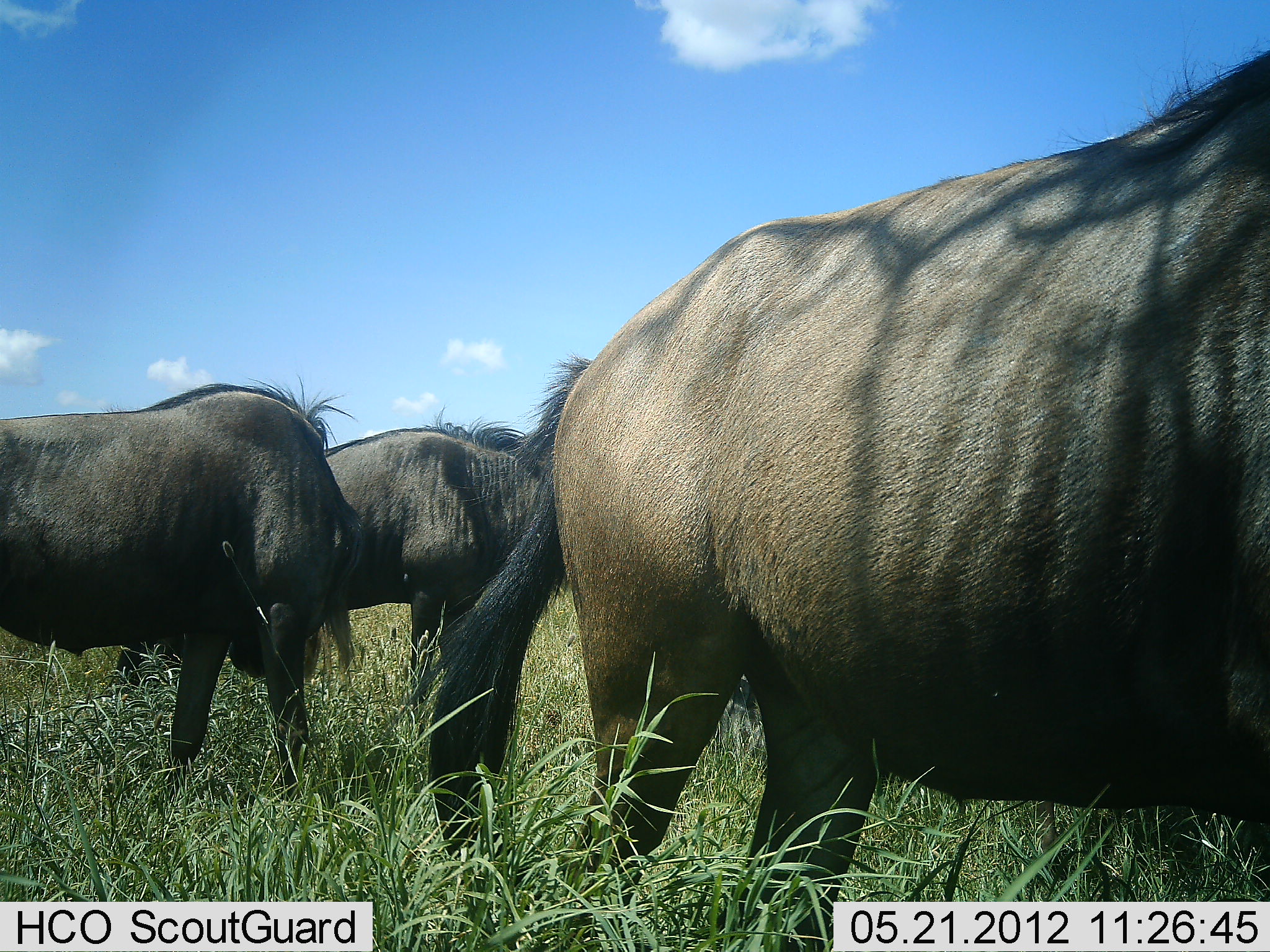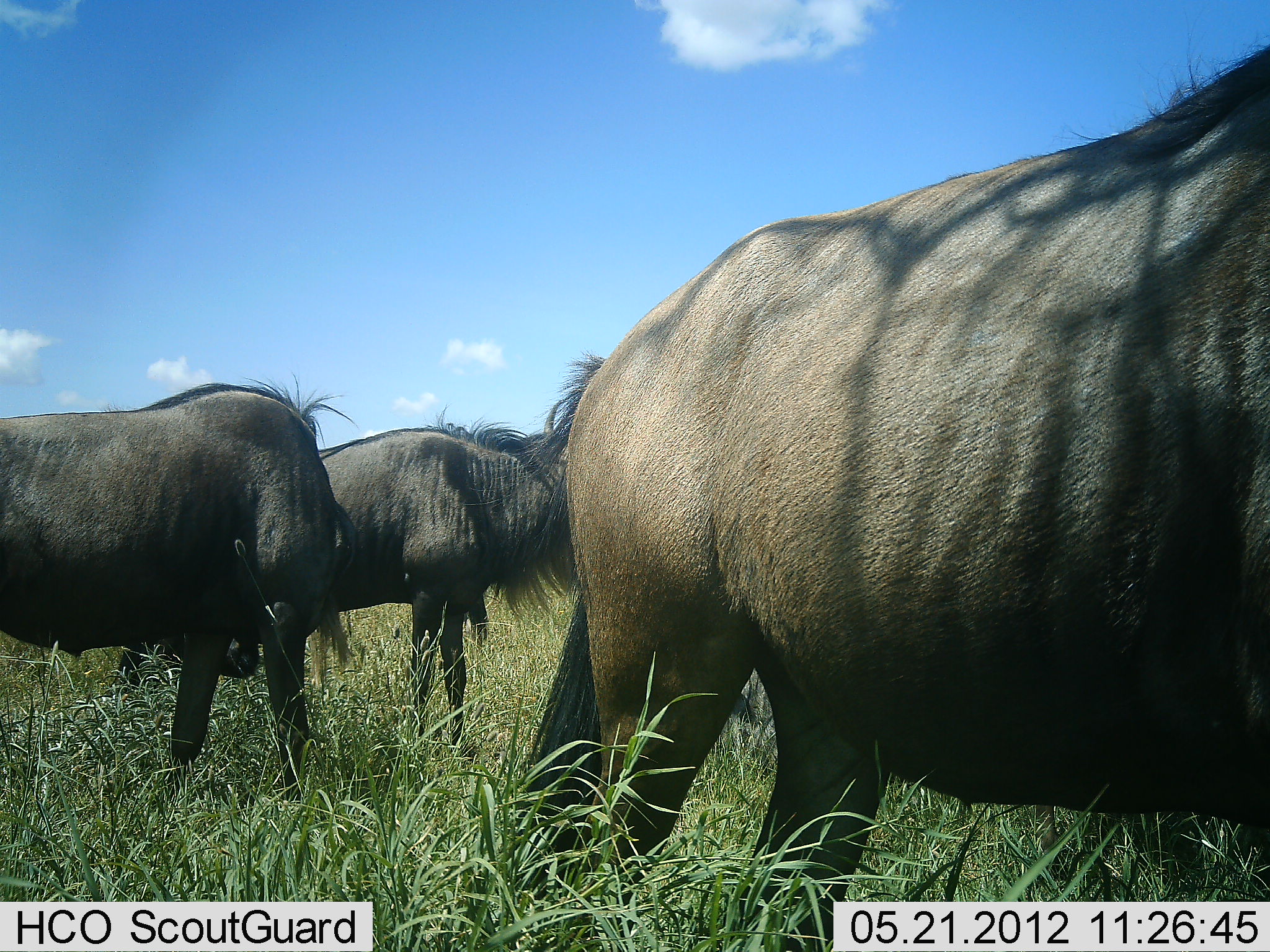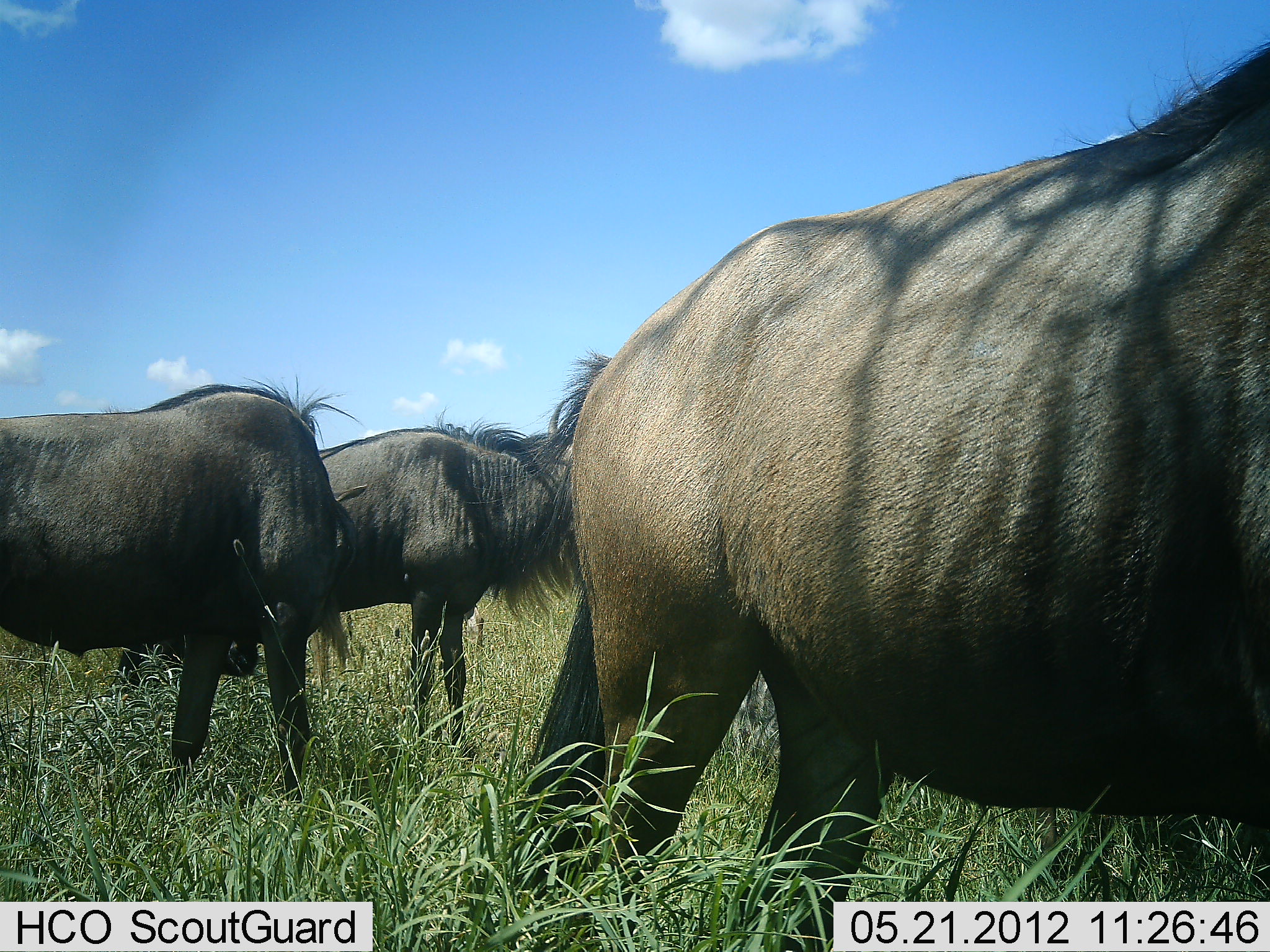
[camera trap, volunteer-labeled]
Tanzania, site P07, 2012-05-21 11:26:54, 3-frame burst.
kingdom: Animalia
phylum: Chordata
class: Mammalia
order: Artiodactyla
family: Bovidae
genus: Connochaetes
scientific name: Connochaetes taurinus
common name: blue wildebeest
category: wildebeest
Wildebeest (blue wildebeest) (Connochaetes taurinus), count 3. Behavior (volunteer vote fractions): standing 93%, resting 4%, moving 4%, interacting 0%. Young present (vote fraction): 0%. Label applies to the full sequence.